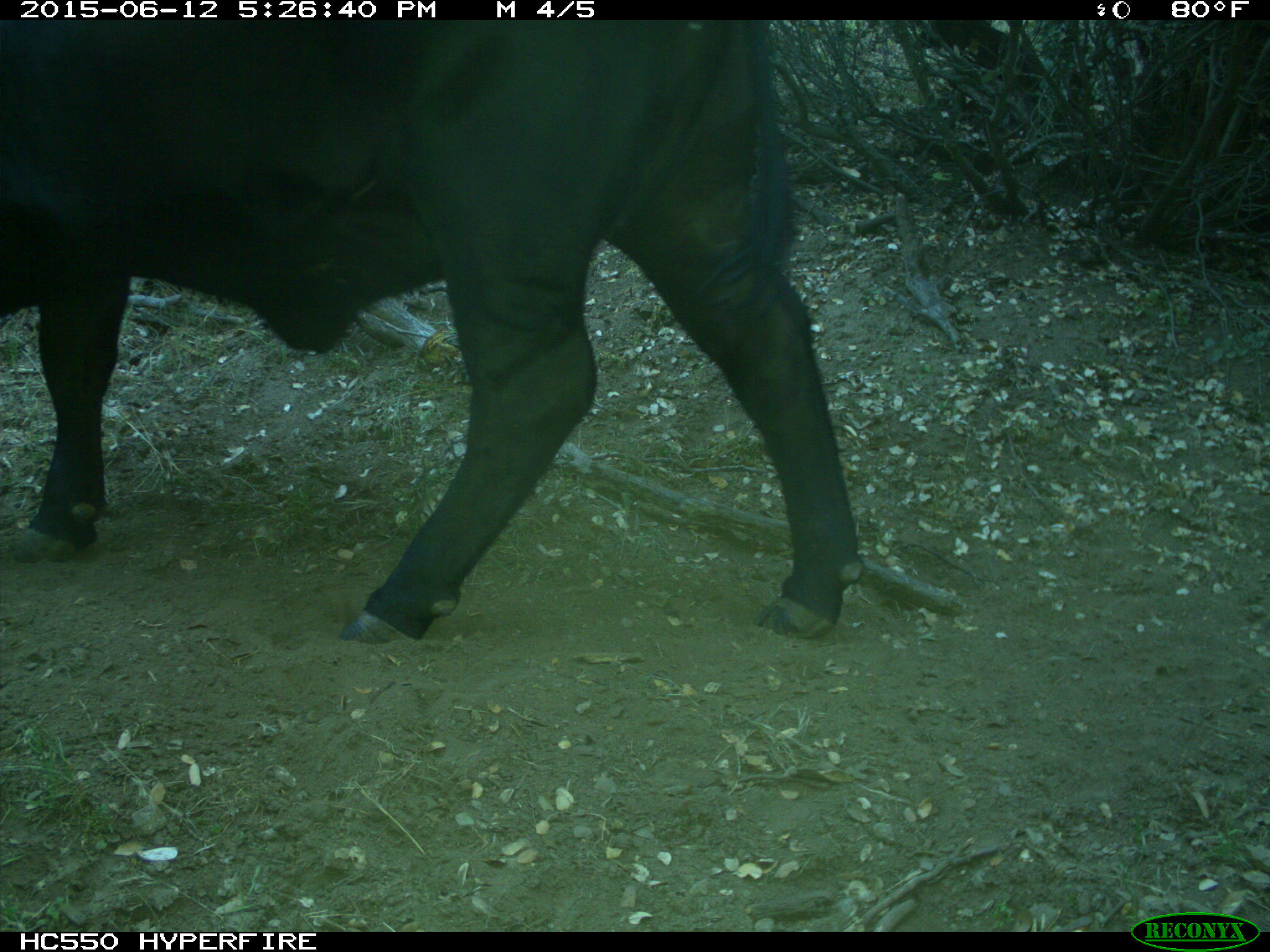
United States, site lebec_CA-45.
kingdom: Animalia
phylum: Chordata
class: Mammalia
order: Artiodactyla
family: Bovidae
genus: Bos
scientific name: Bos taurus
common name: domestic cow